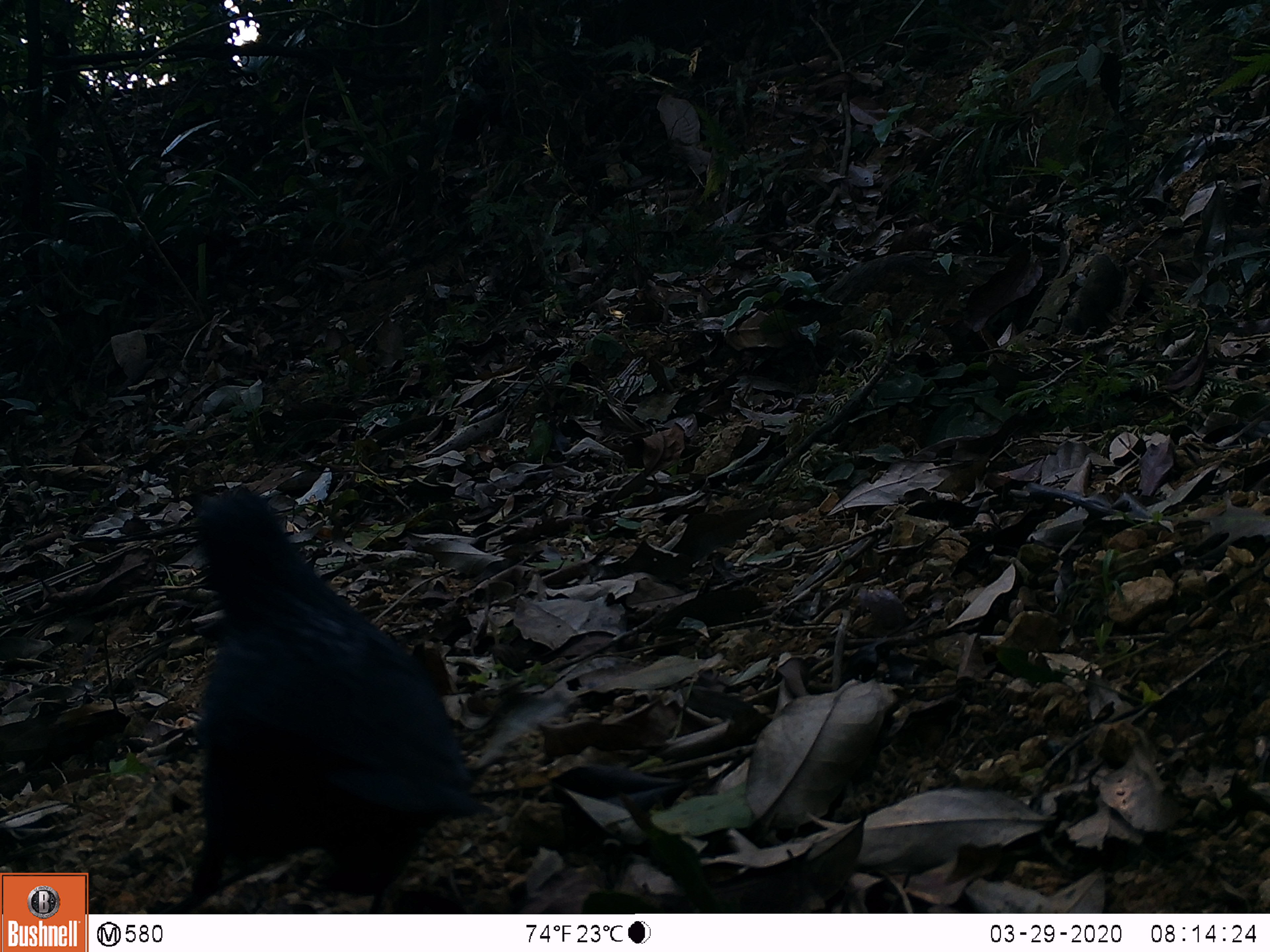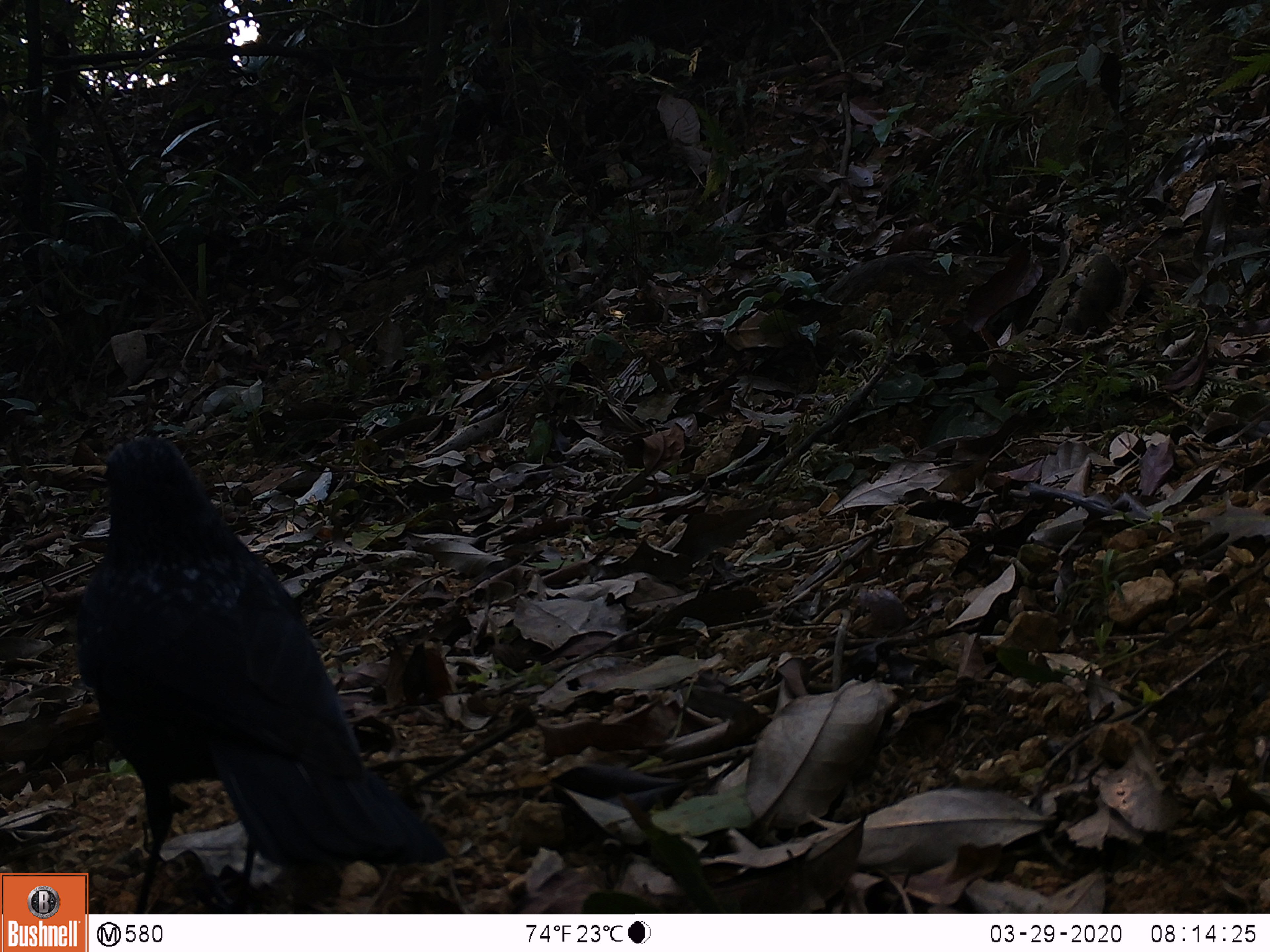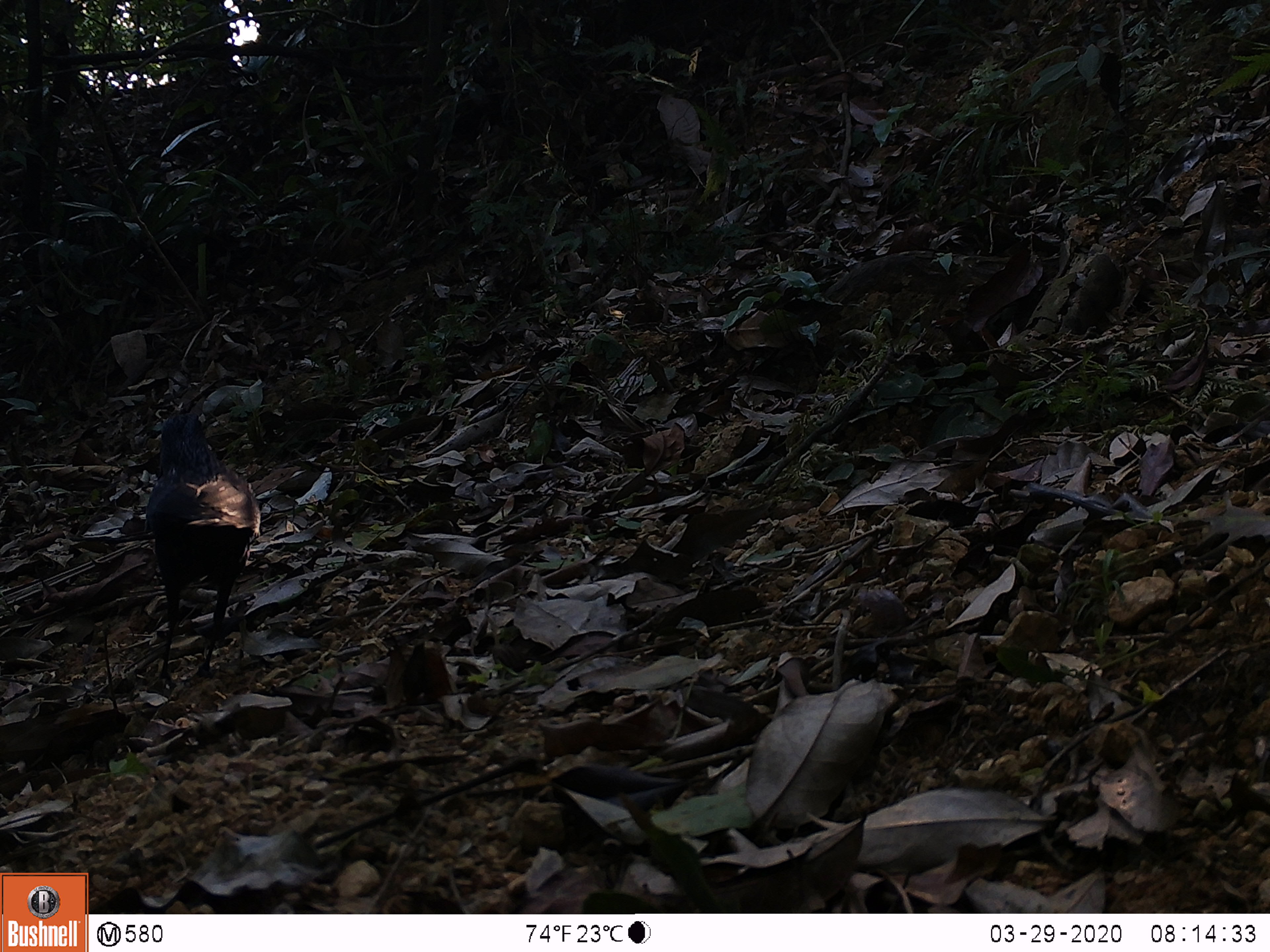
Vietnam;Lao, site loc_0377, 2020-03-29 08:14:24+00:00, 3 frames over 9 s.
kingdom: Animalia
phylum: Chordata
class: Aves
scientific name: Aves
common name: bird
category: unidentified bird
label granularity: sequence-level